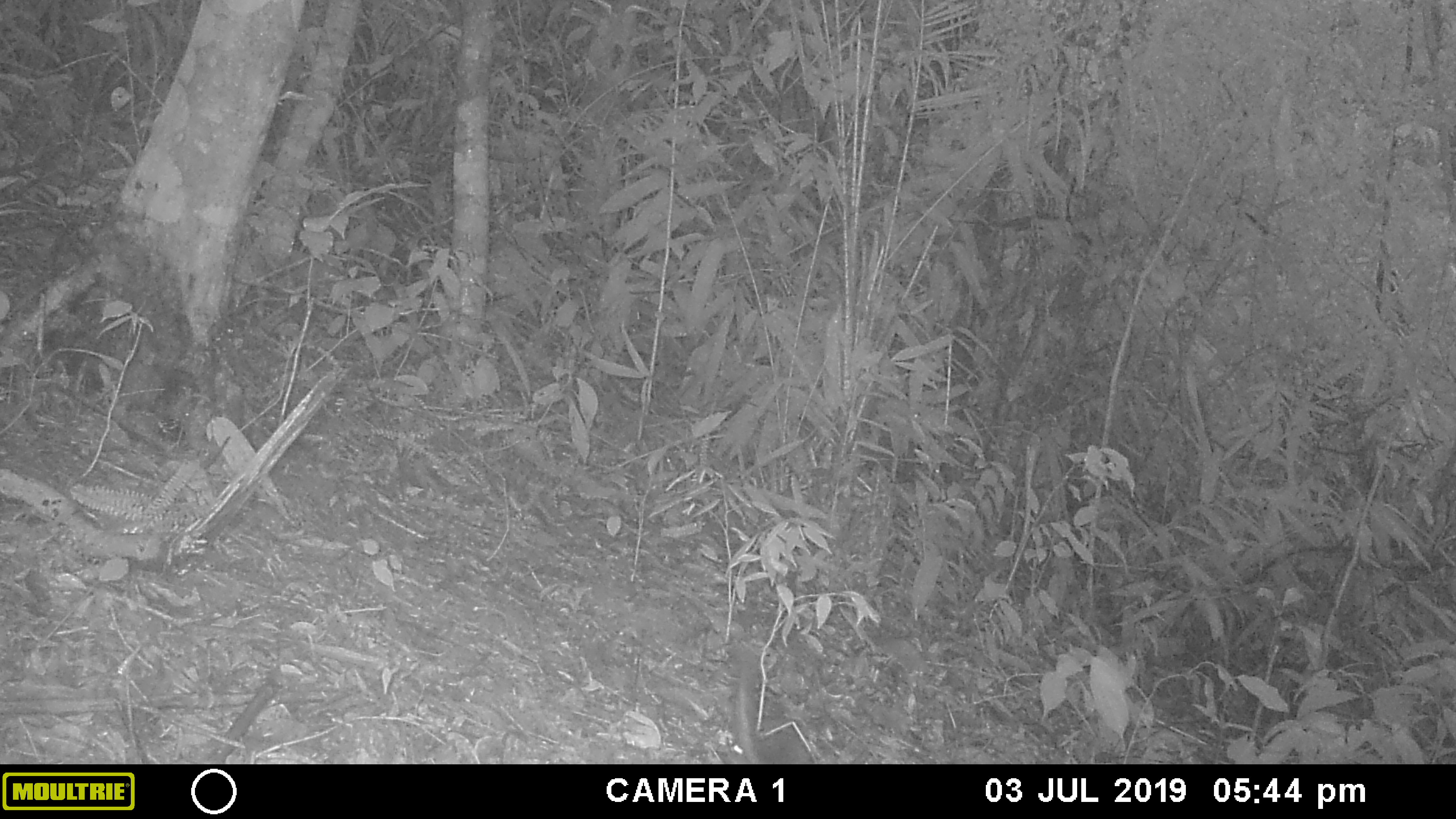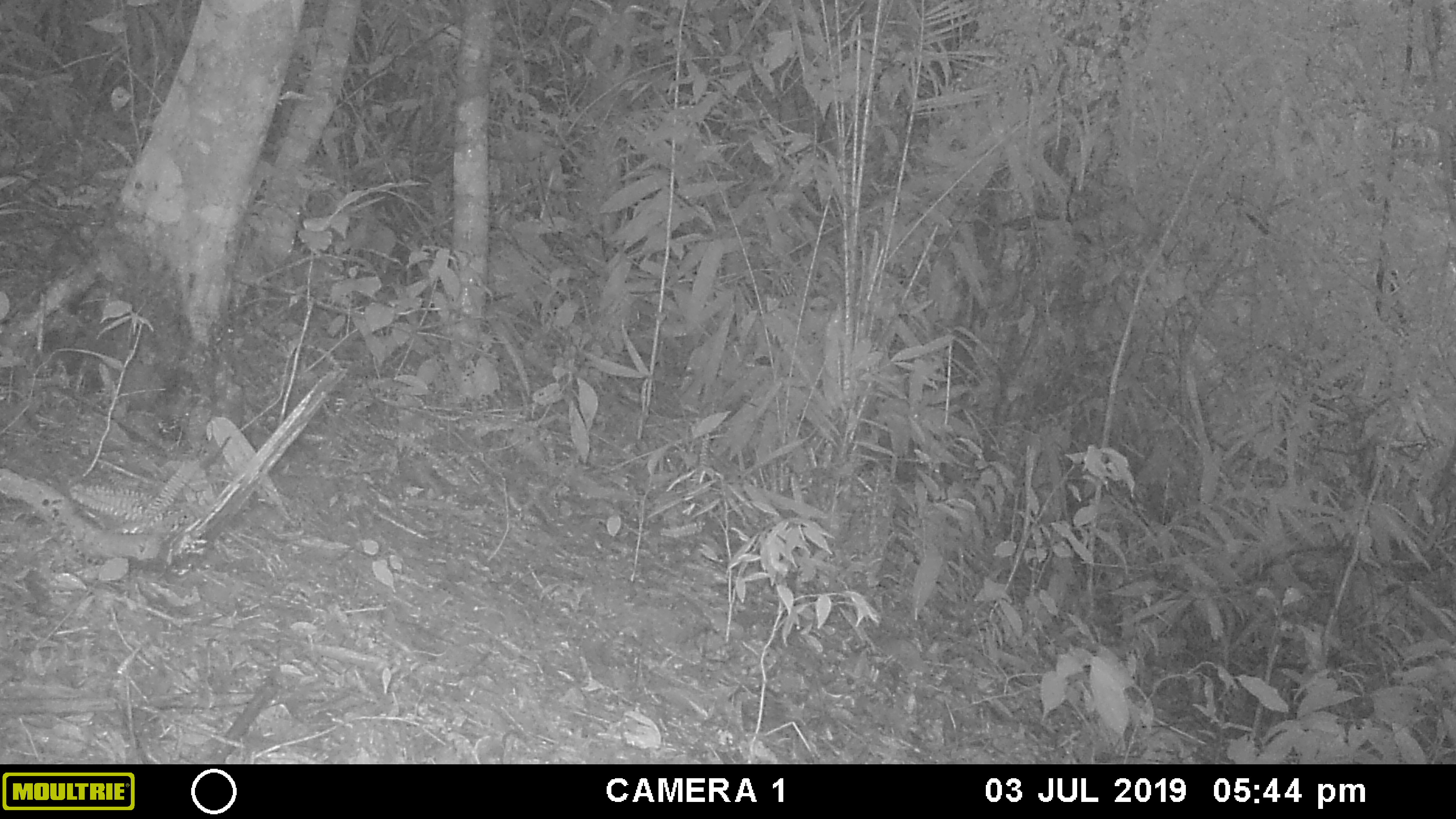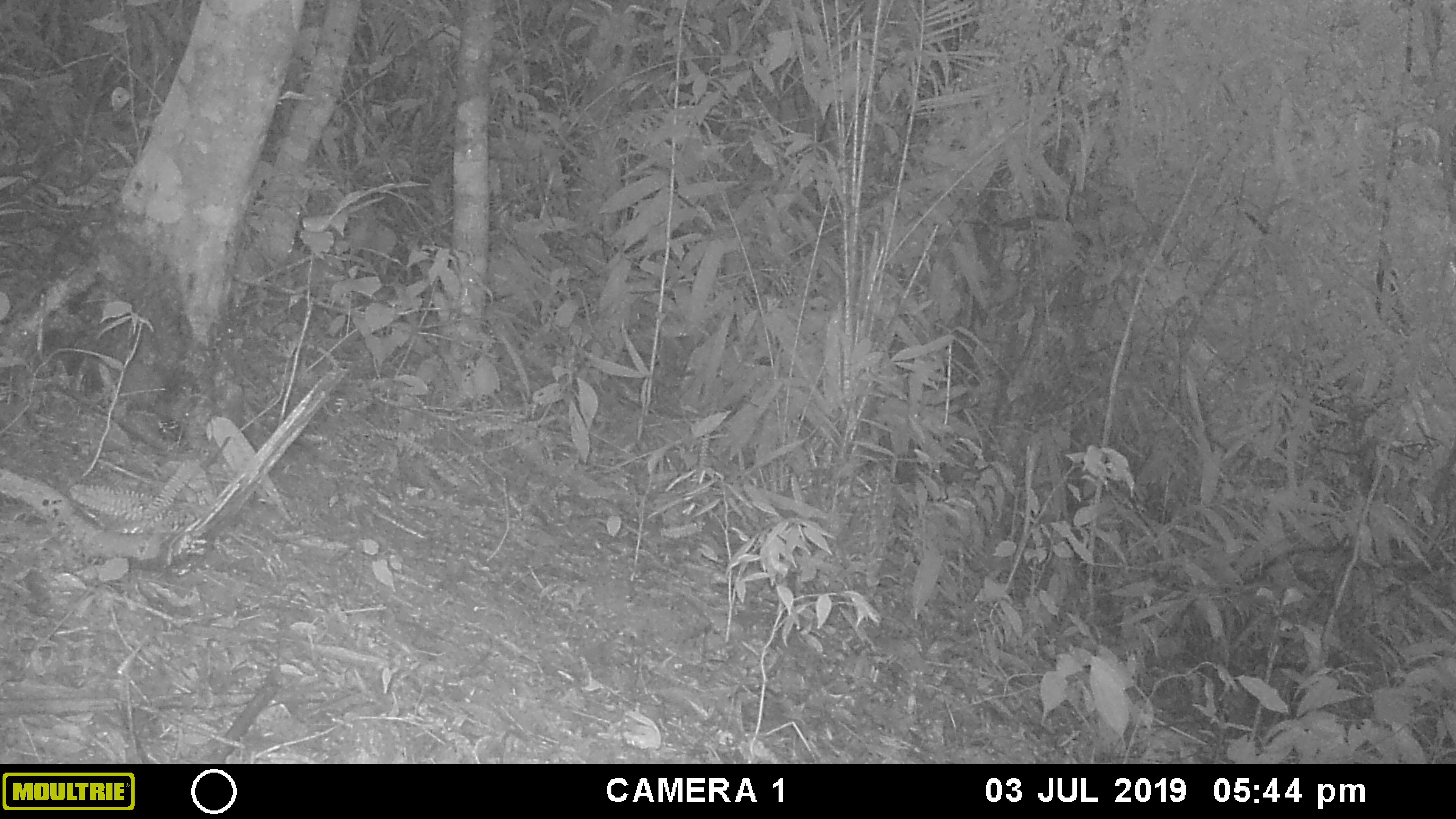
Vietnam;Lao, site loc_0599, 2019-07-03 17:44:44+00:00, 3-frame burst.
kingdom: Animalia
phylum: Chordata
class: Mammalia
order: Rodentia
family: Sciuridae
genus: Sciurus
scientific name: Sciurus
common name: squirrel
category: unidentified squirrel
Unidentified squirrel (squirrel) (Sciurus). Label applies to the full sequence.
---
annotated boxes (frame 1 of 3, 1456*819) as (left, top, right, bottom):
unidentified squirrel: (707, 649, 762, 764)